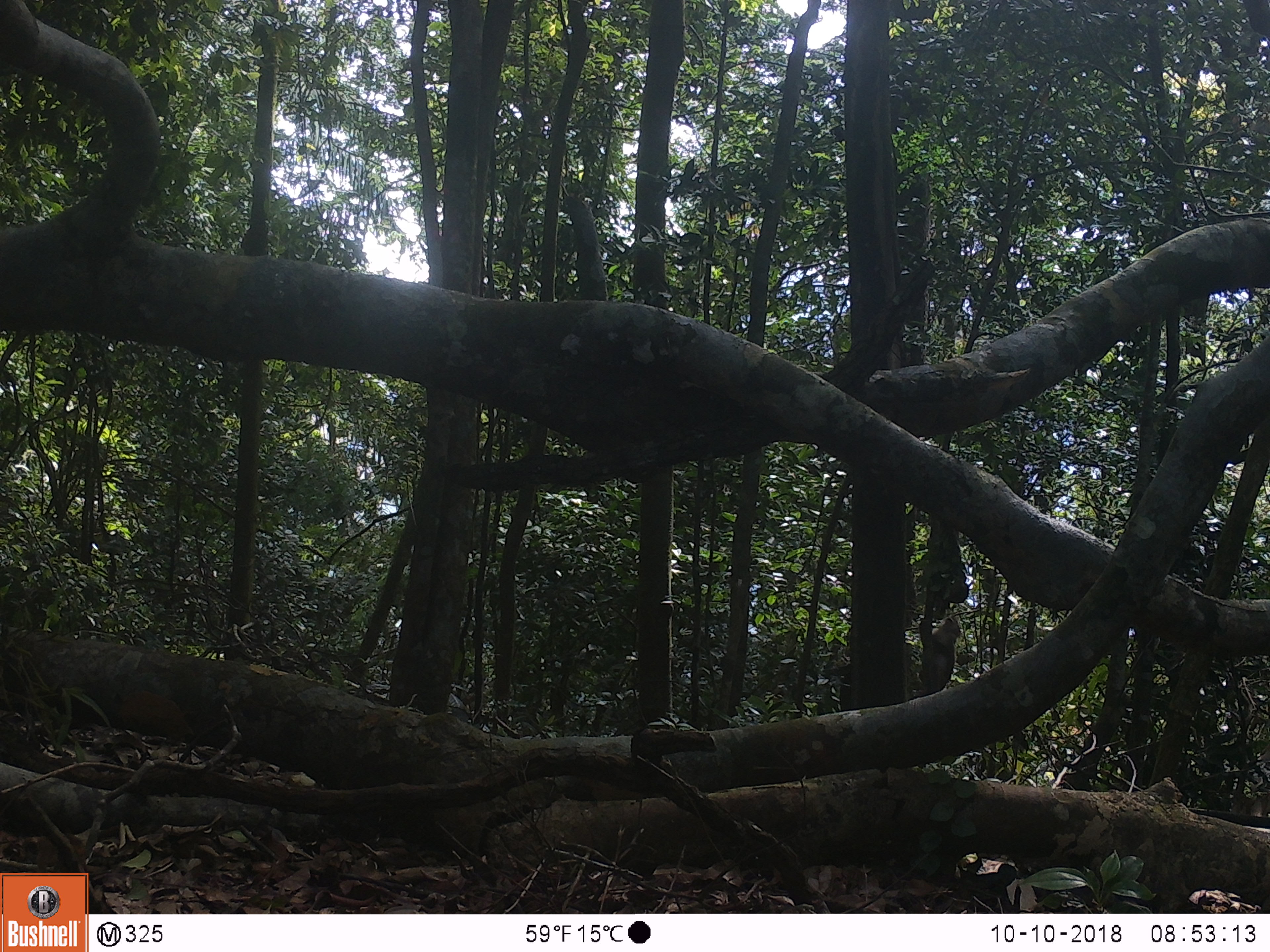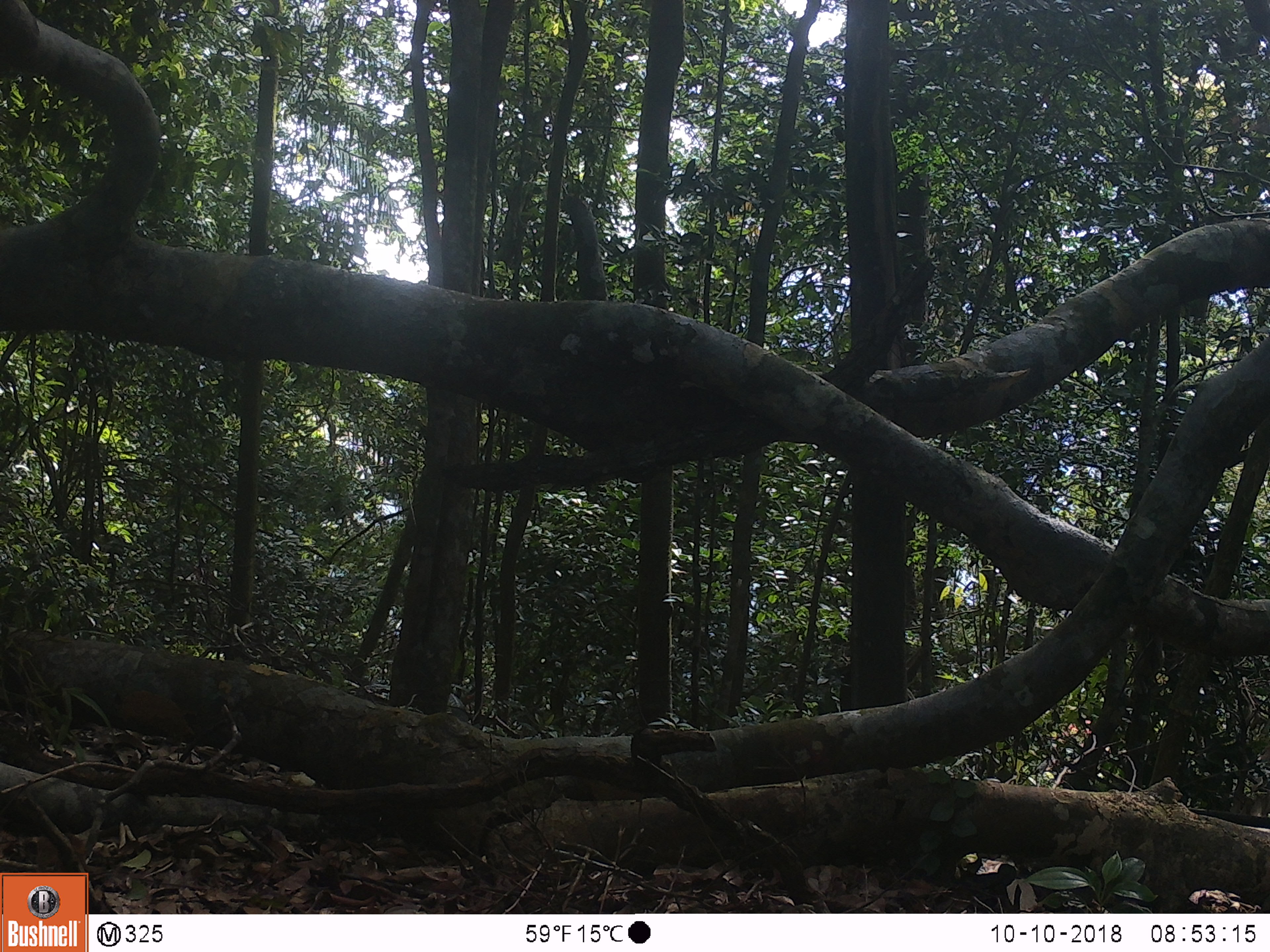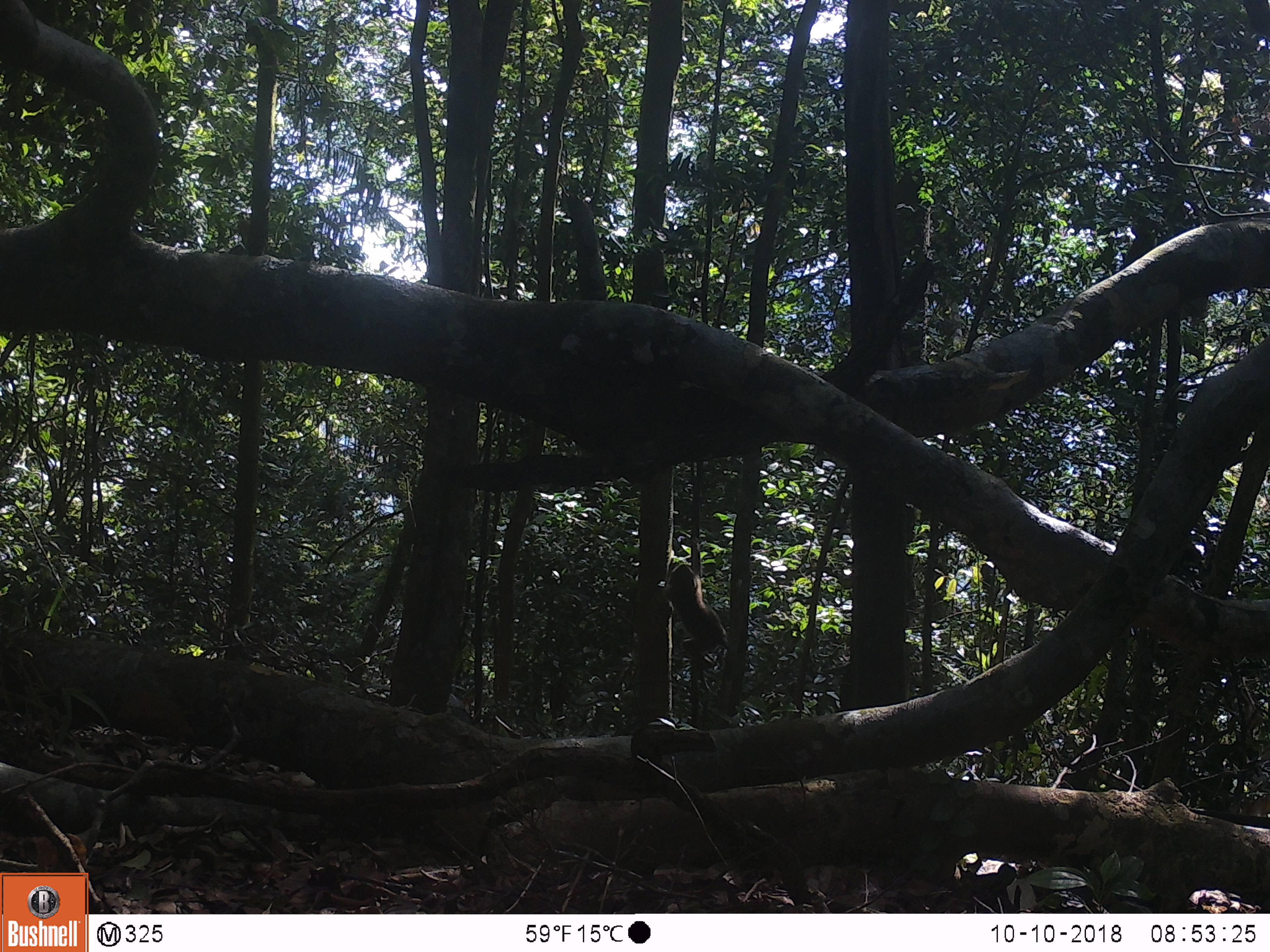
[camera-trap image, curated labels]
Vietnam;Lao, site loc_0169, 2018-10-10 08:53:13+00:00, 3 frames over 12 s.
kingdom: Animalia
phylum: Chordata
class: Mammalia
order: Primates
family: Cercopithecidae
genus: Macaca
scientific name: Macaca nemestrina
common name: pig-tailed macaque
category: pig tailed macaque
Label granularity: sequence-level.